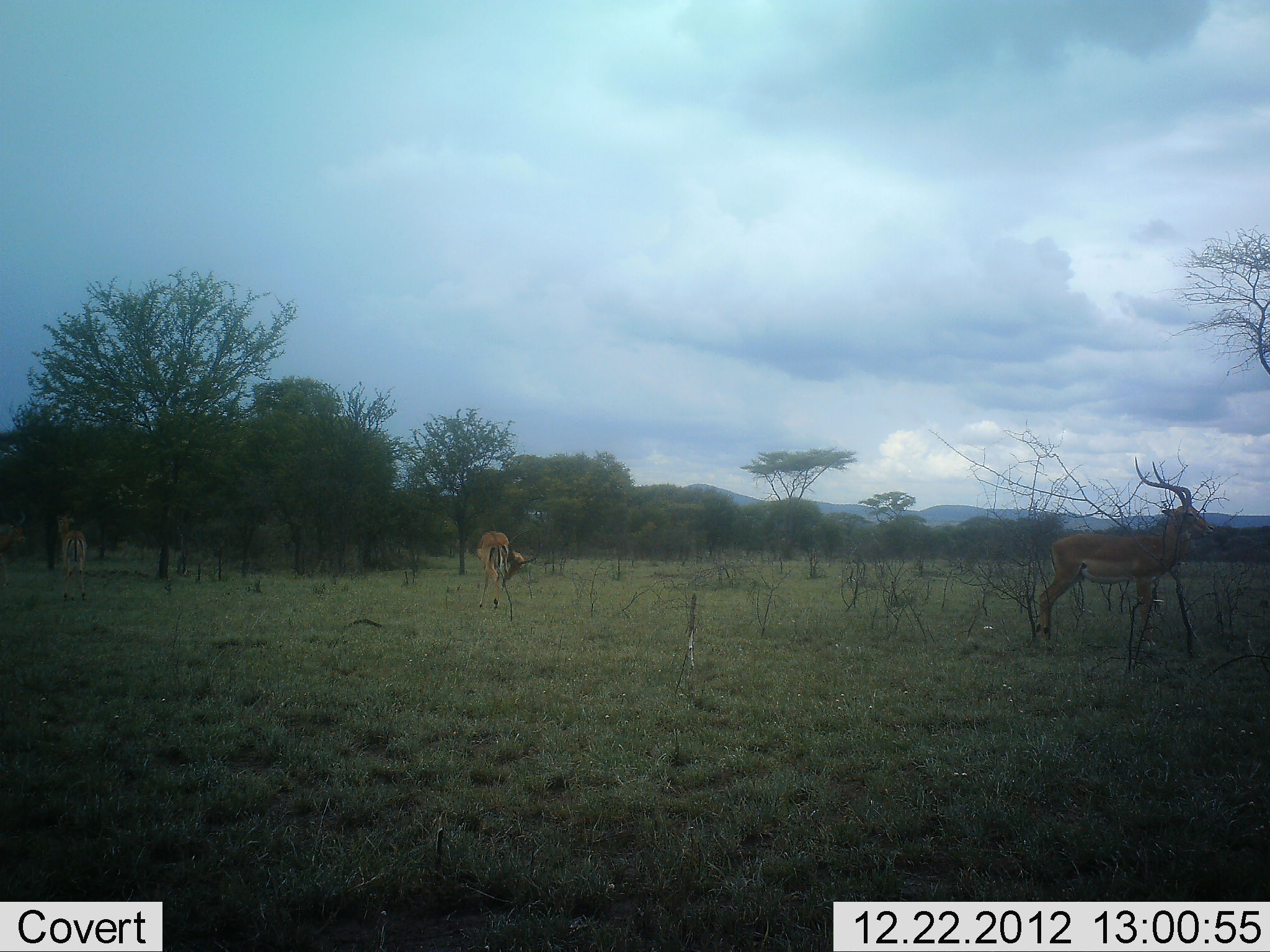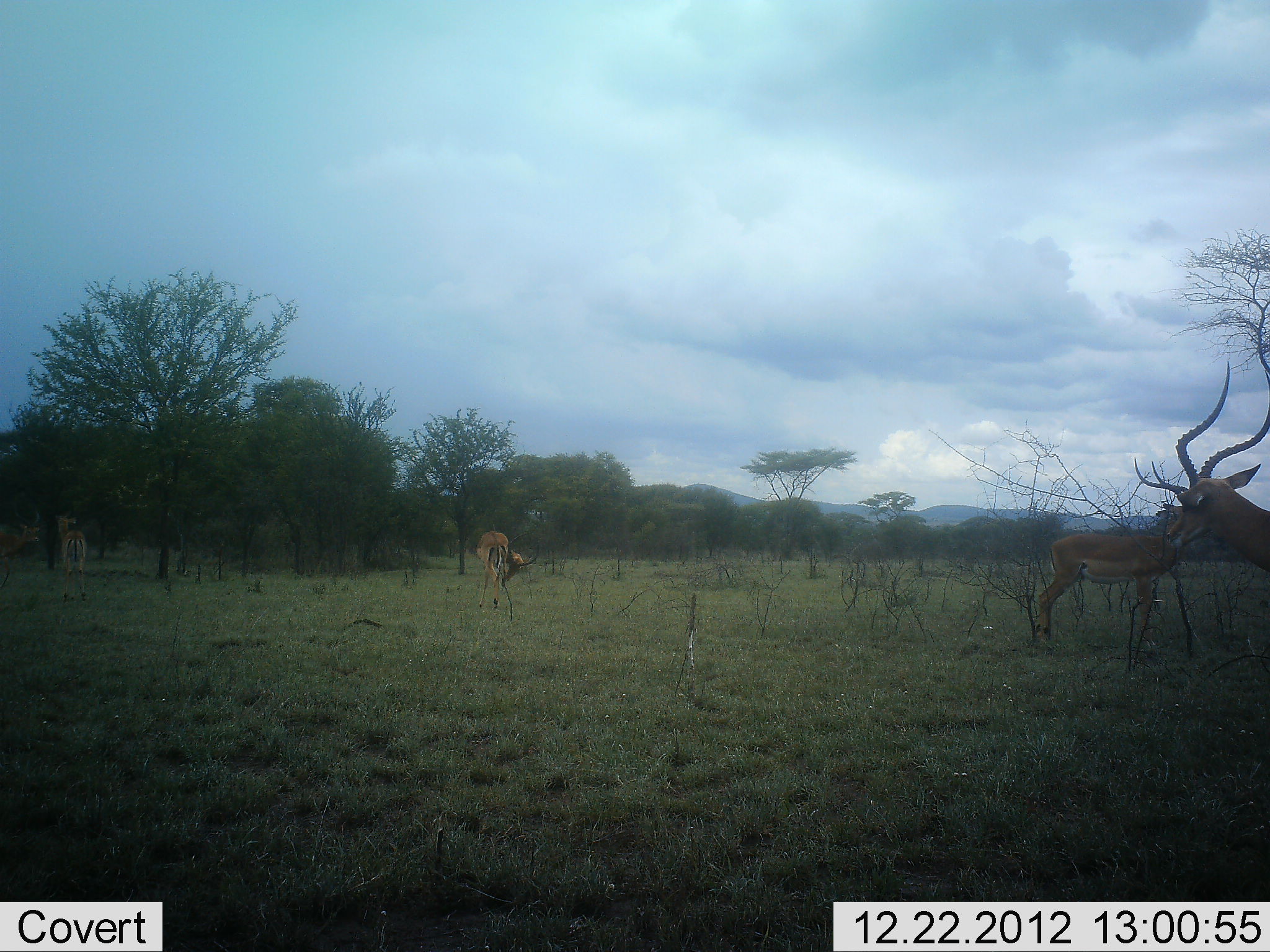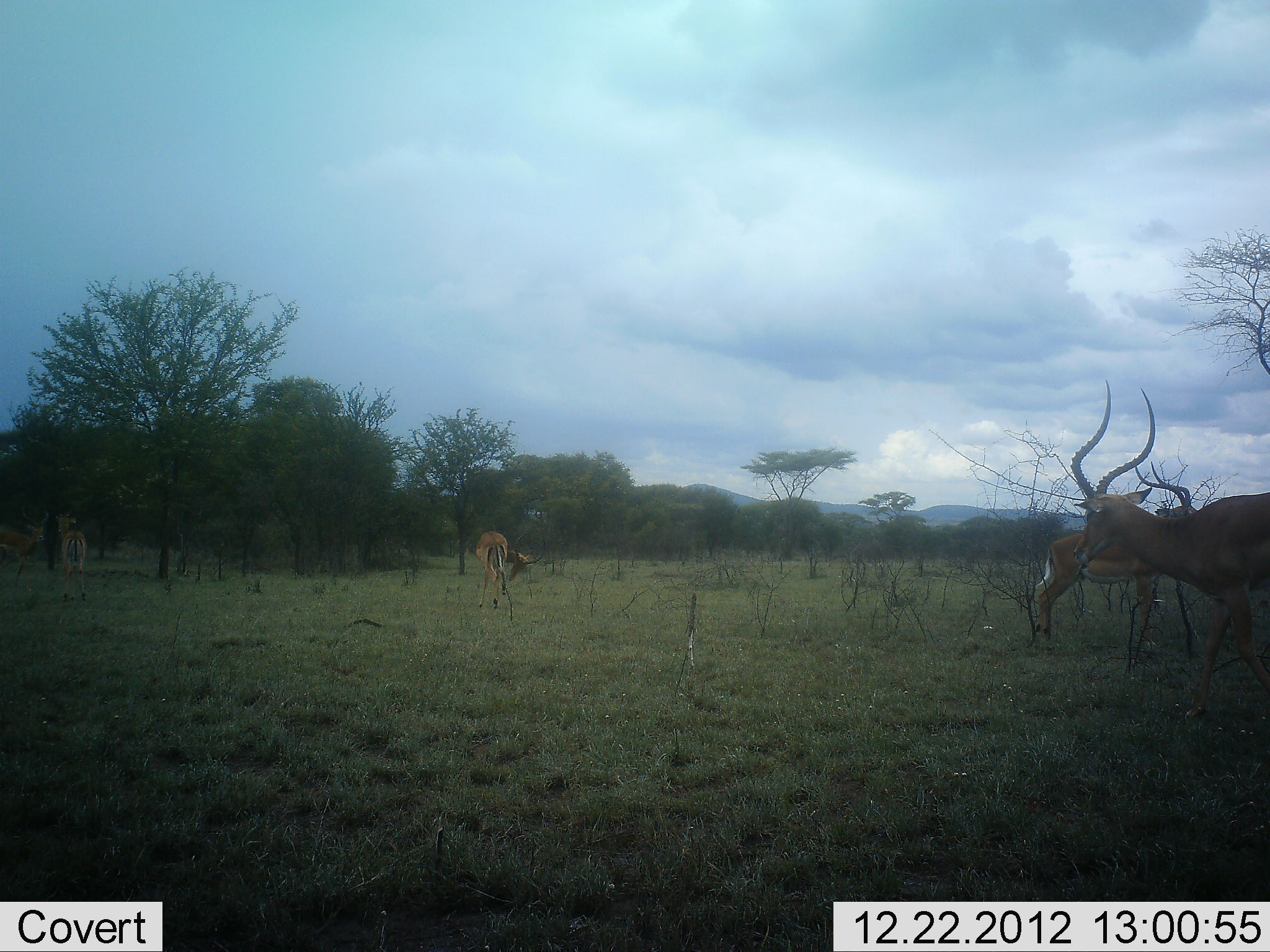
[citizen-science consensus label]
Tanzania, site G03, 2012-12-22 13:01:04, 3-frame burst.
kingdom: Animalia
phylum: Chordata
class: Mammalia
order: Artiodactyla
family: Bovidae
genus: Aepyceros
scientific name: Aepyceros melampus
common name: impala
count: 4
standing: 83%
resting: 4%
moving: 61%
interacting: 0%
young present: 0%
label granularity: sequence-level